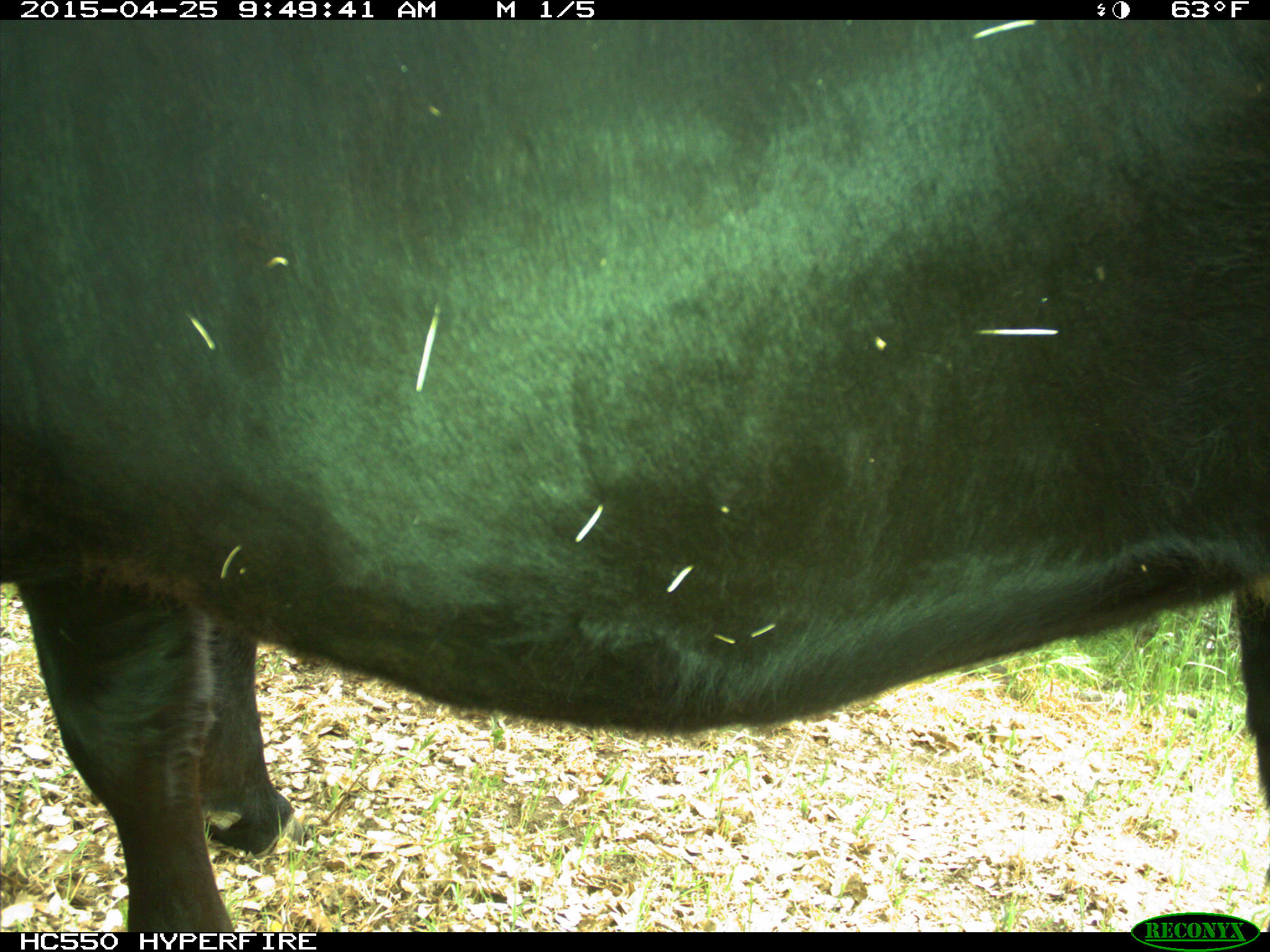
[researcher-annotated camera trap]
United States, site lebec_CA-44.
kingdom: Animalia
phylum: Chordata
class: Mammalia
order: Artiodactyla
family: Suidae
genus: Sus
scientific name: Sus scrofa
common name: wild boar